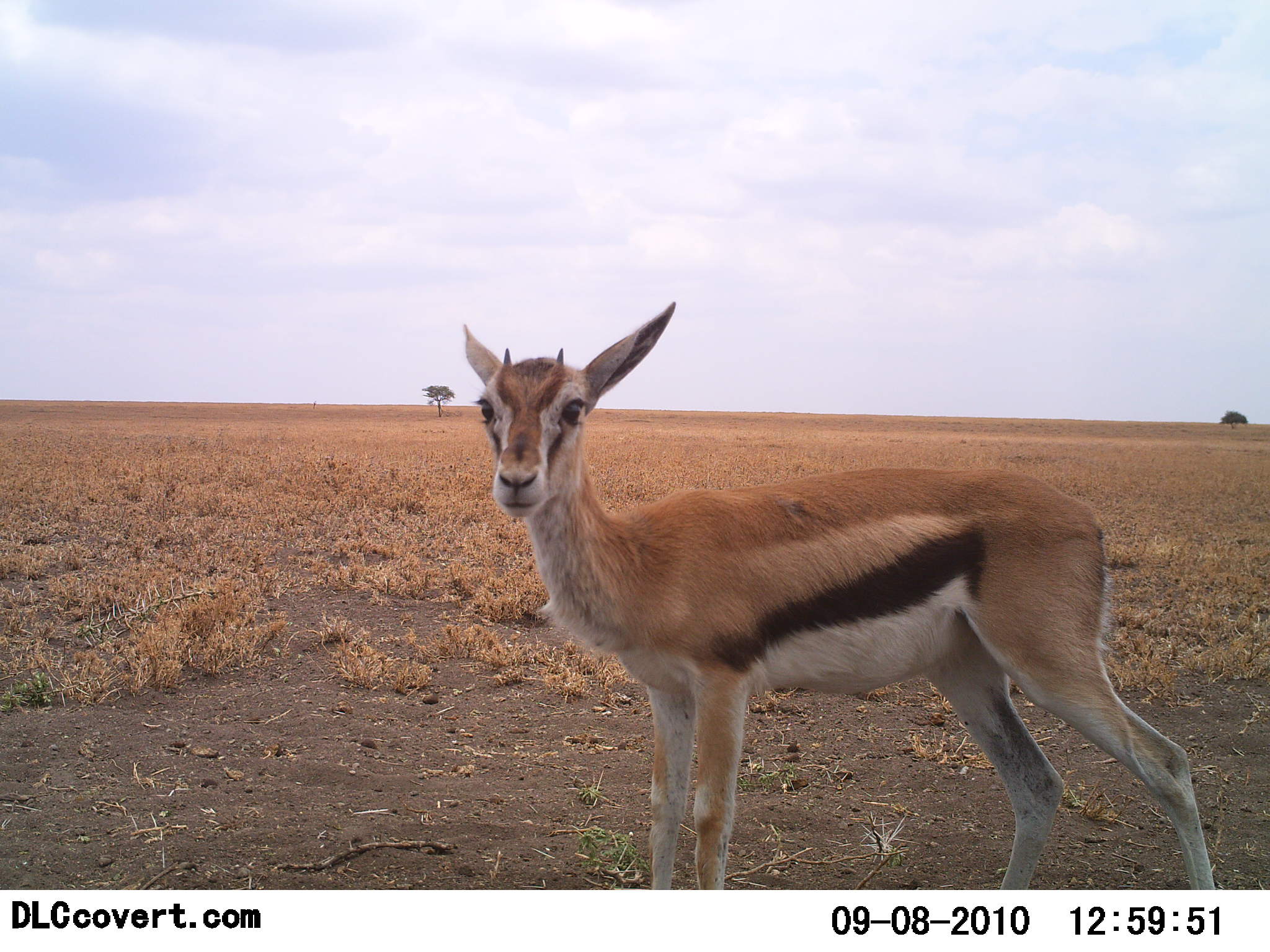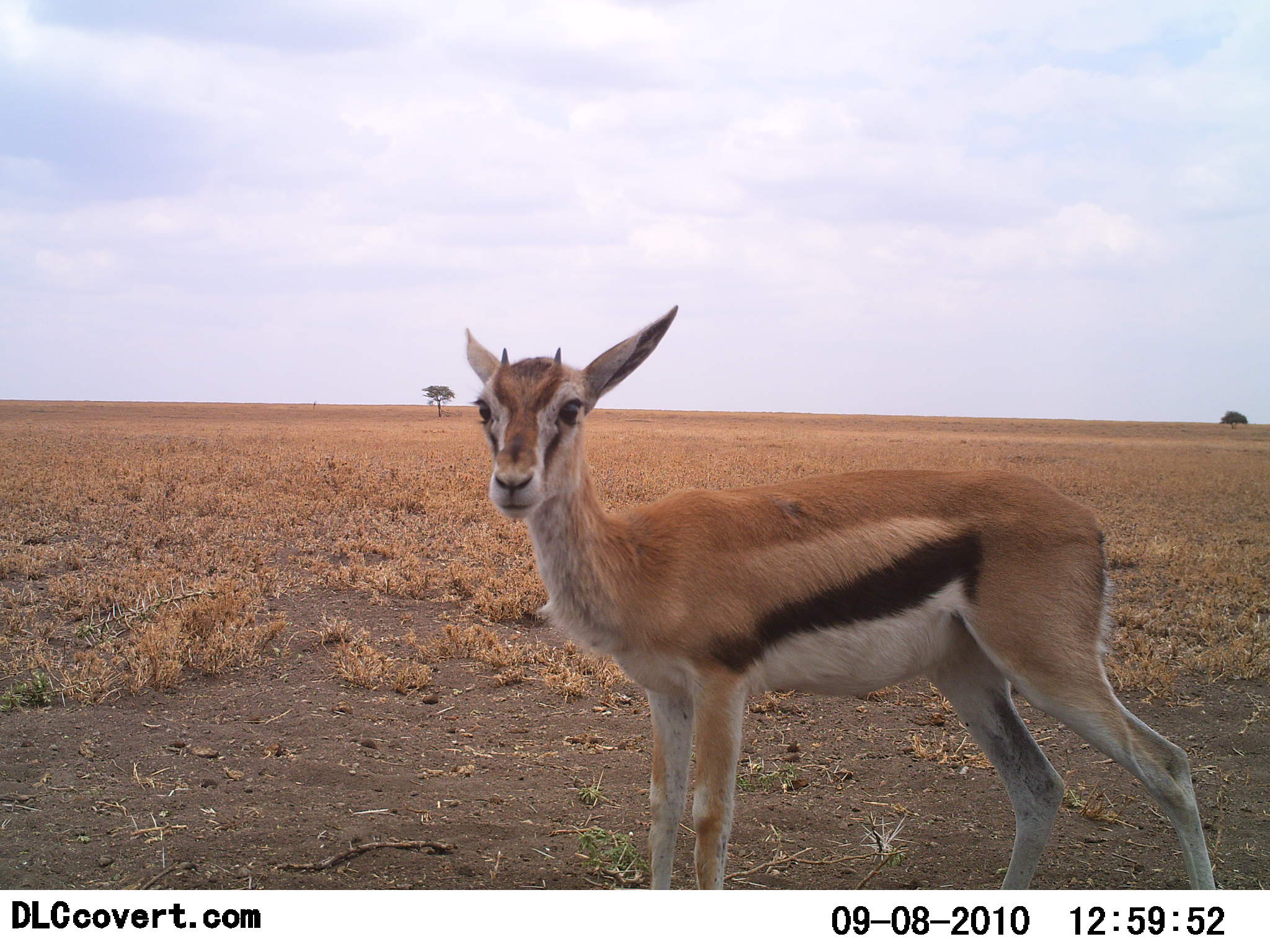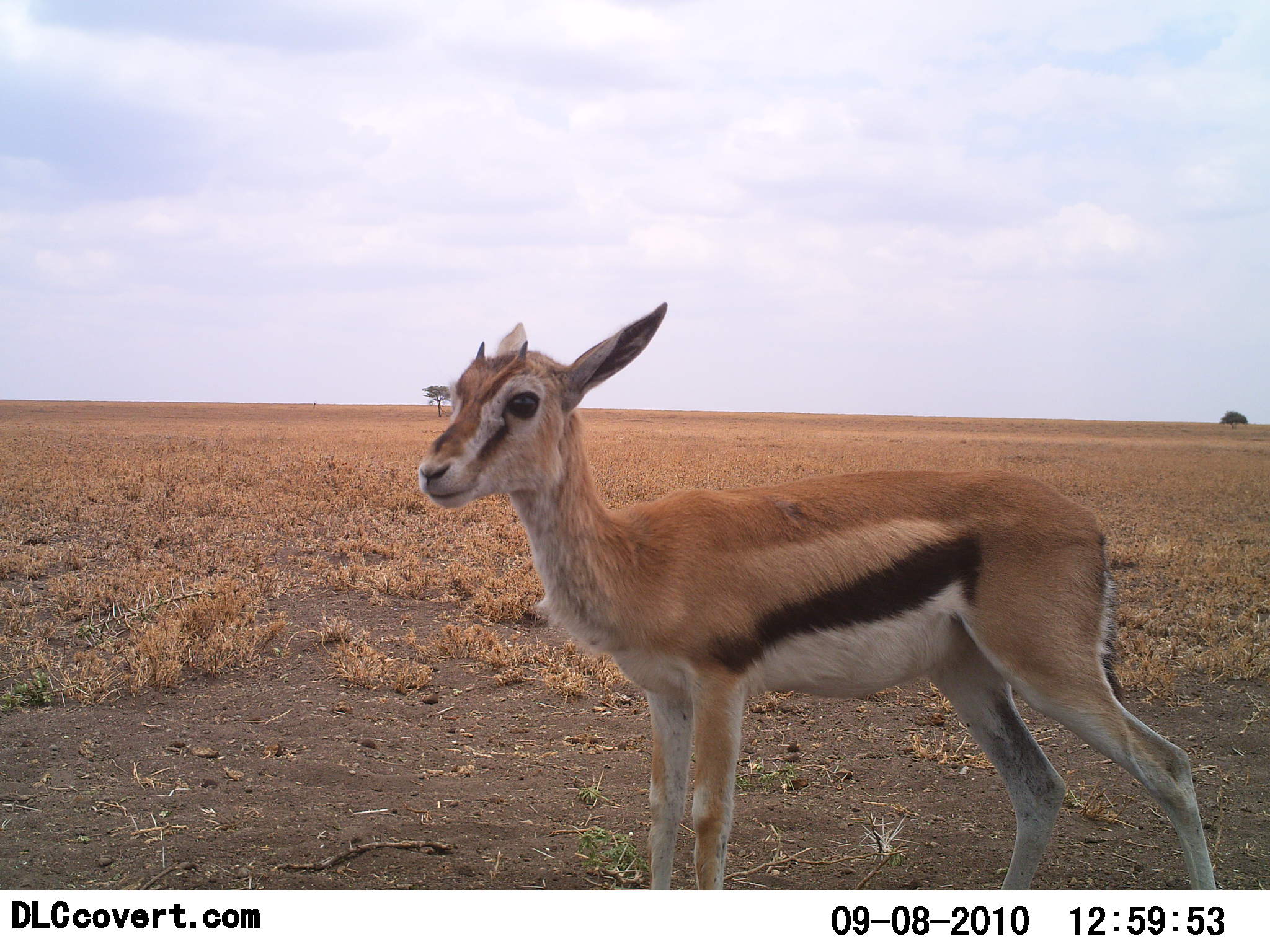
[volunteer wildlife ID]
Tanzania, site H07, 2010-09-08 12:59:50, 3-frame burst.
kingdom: Animalia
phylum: Chordata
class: Mammalia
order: Artiodactyla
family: Bovidae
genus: Eudorcas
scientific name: Eudorcas thomsonii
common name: thomson's gazelle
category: gazellethomsons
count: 1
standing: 100%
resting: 9%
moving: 0%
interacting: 0%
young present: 9%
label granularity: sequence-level